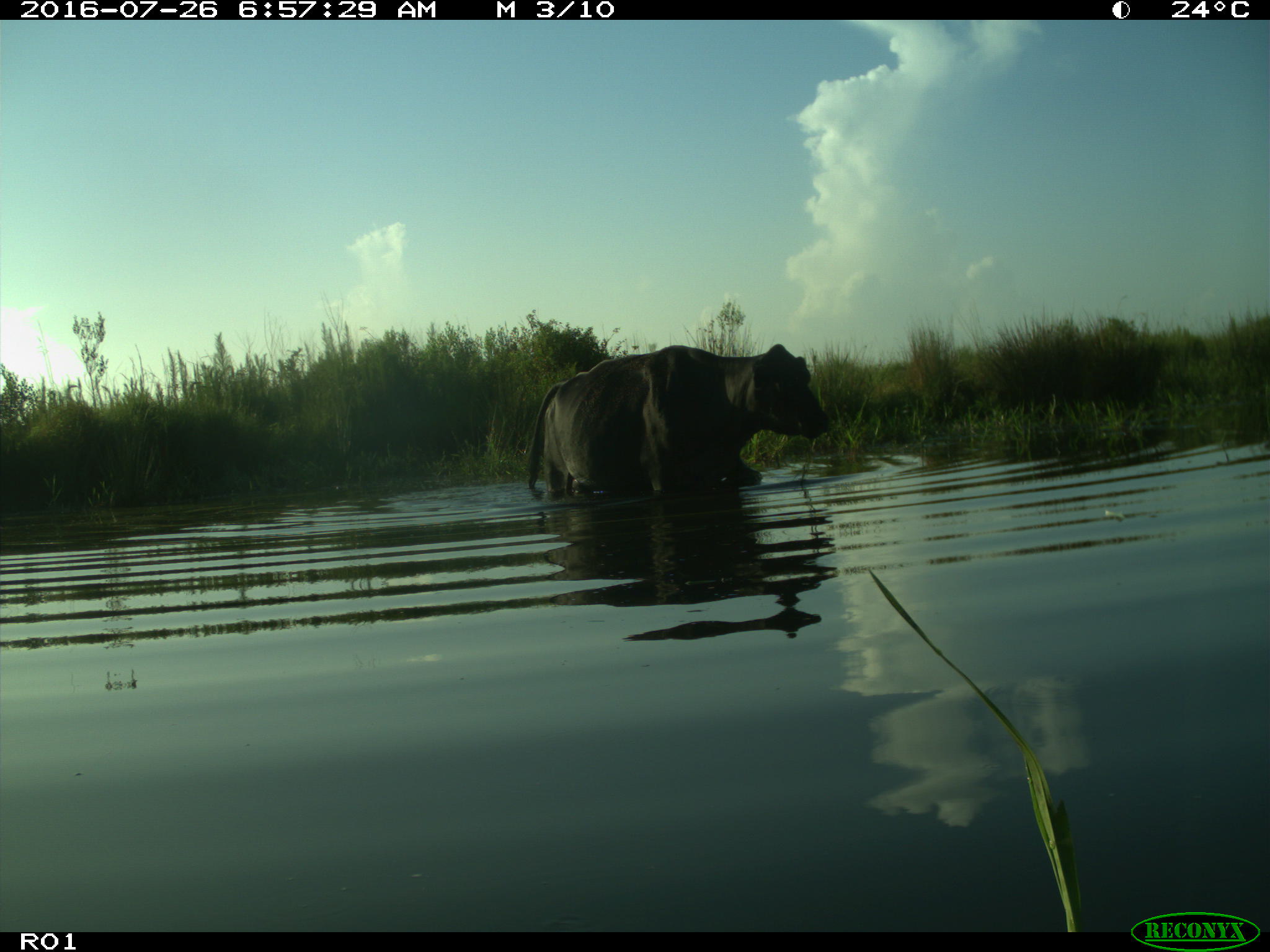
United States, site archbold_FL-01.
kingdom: Animalia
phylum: Chordata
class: Mammalia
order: Artiodactyla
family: Bovidae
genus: Bos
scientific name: Bos taurus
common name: domestic cow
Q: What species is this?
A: Bos taurus (domestic cow).